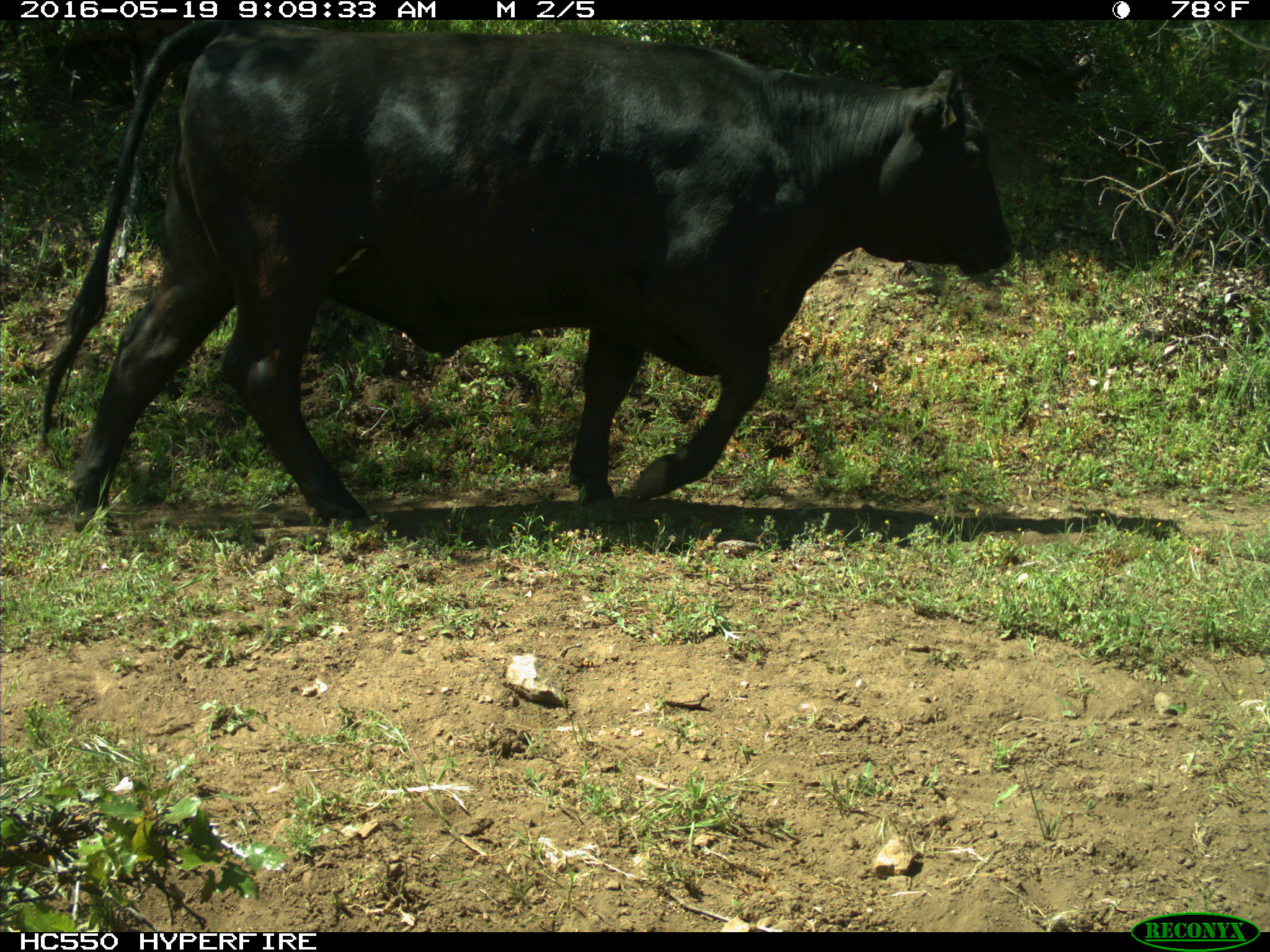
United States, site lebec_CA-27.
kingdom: Animalia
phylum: Chordata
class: Mammalia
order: Artiodactyla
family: Bovidae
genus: Bos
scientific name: Bos taurus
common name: domestic cow